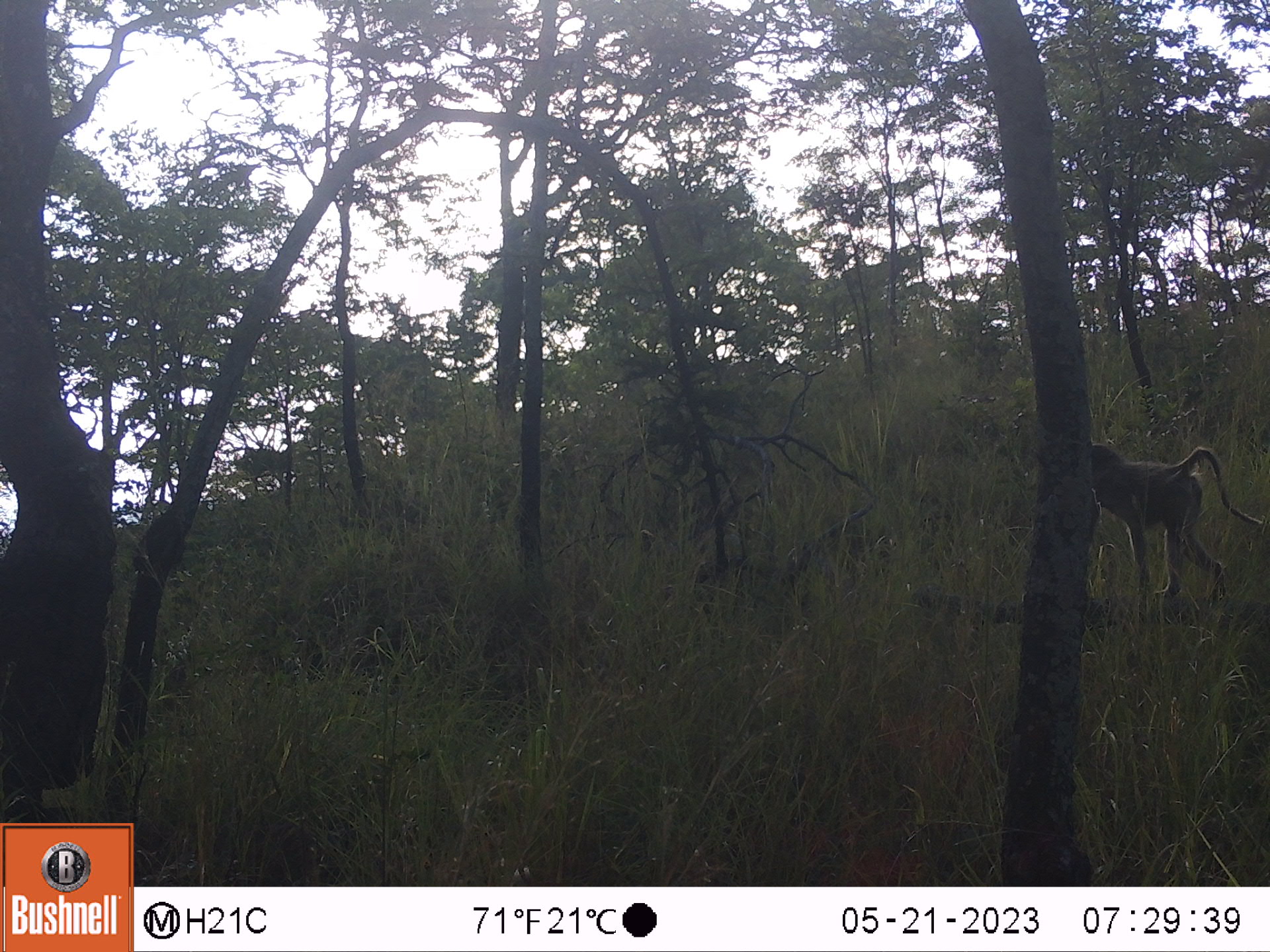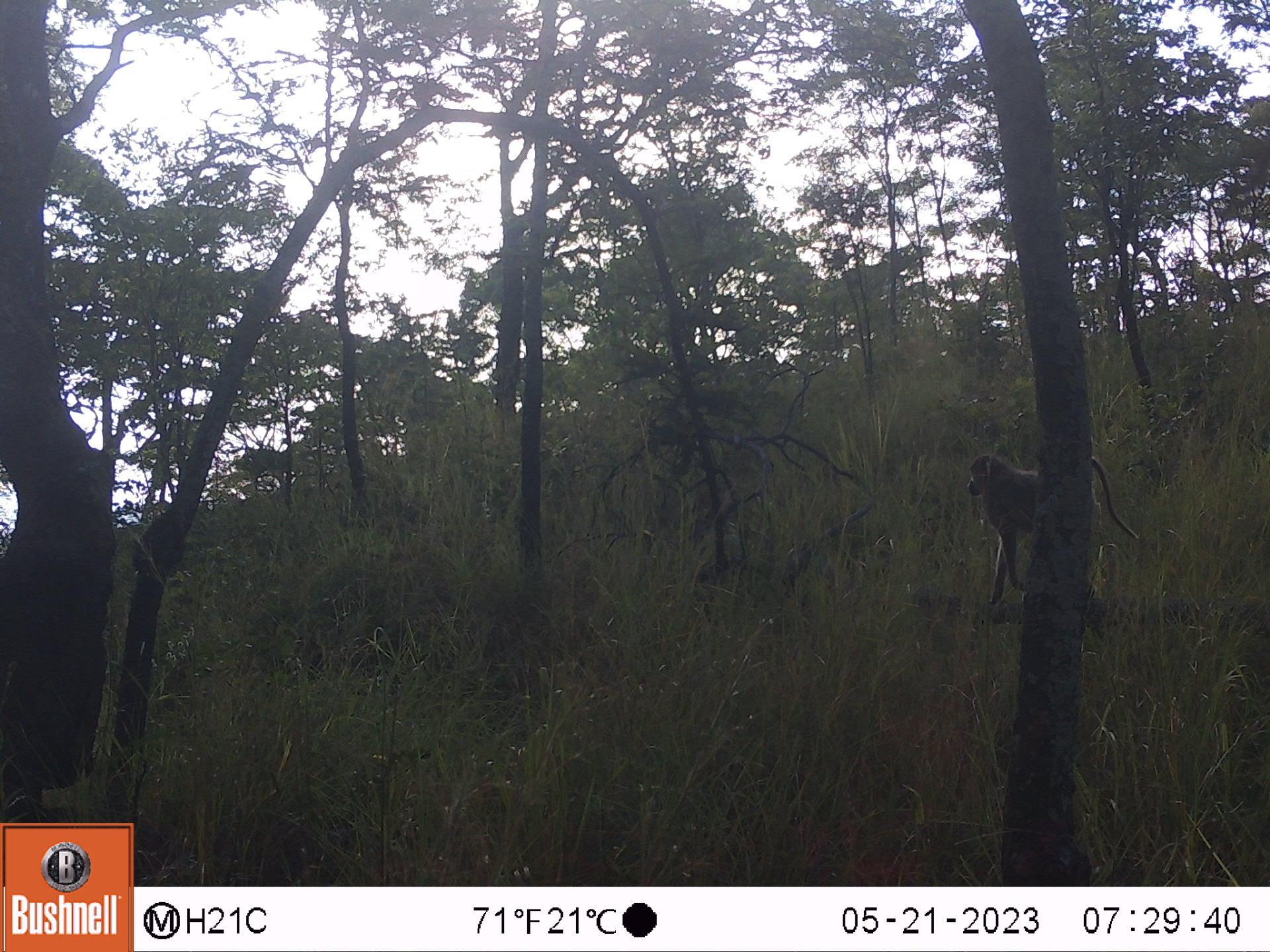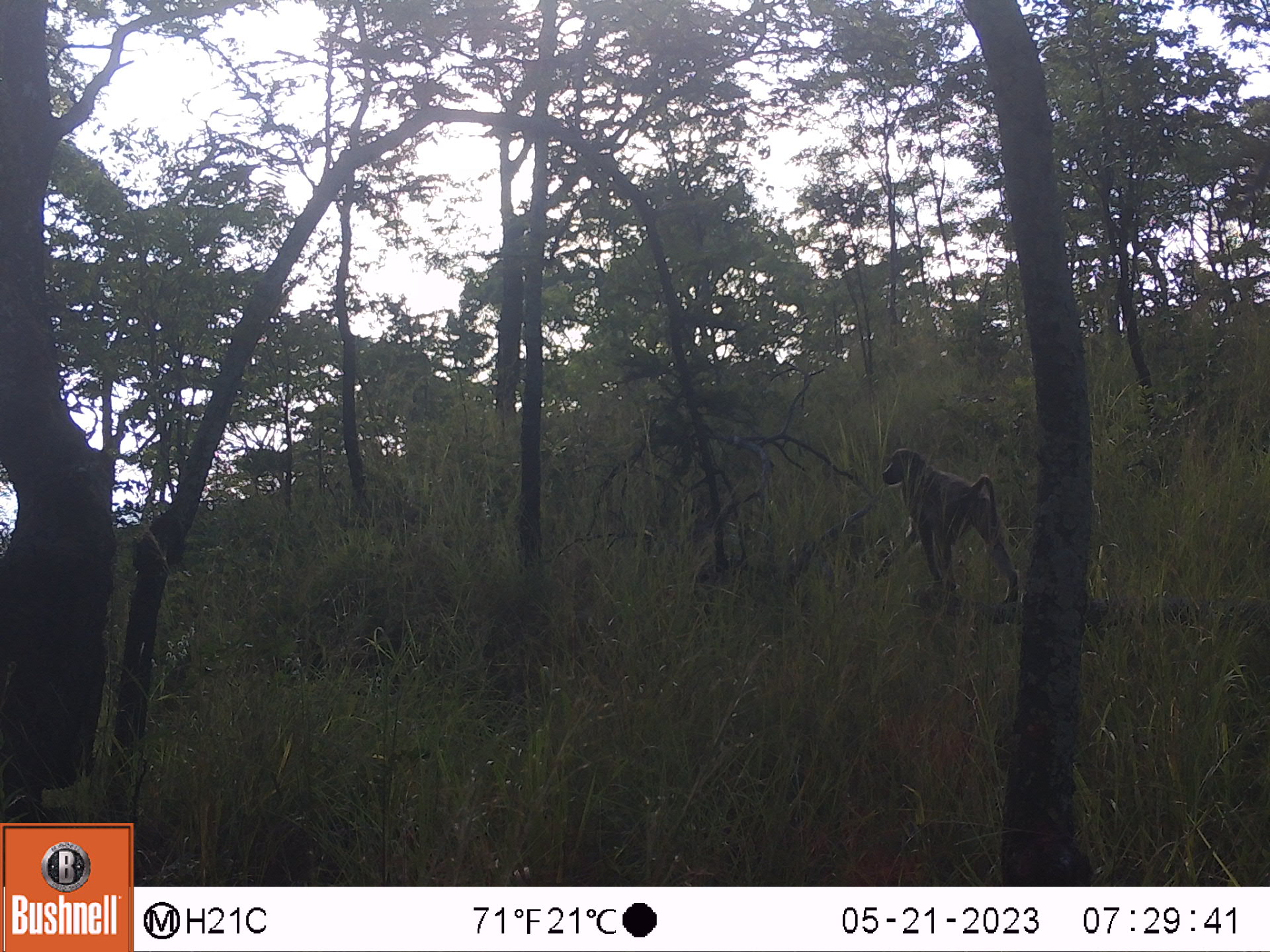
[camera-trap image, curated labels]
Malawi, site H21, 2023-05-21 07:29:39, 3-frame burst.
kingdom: Animalia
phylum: Chordata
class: Mammalia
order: Primates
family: Cercopithecidae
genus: Papio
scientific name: Papio cynocephalus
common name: yellow baboon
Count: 1.